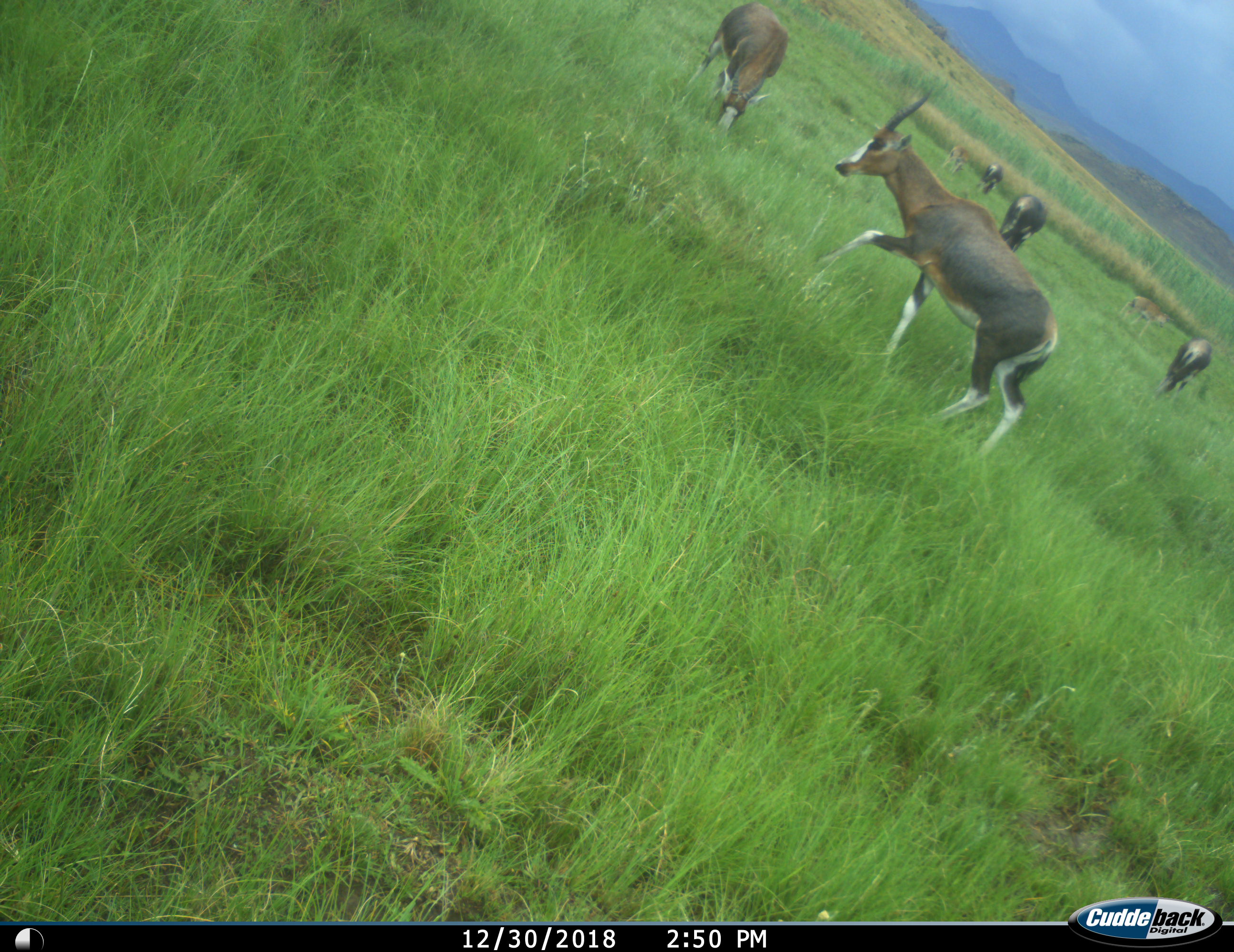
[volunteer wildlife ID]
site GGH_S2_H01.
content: unidentified animal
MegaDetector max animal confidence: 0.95